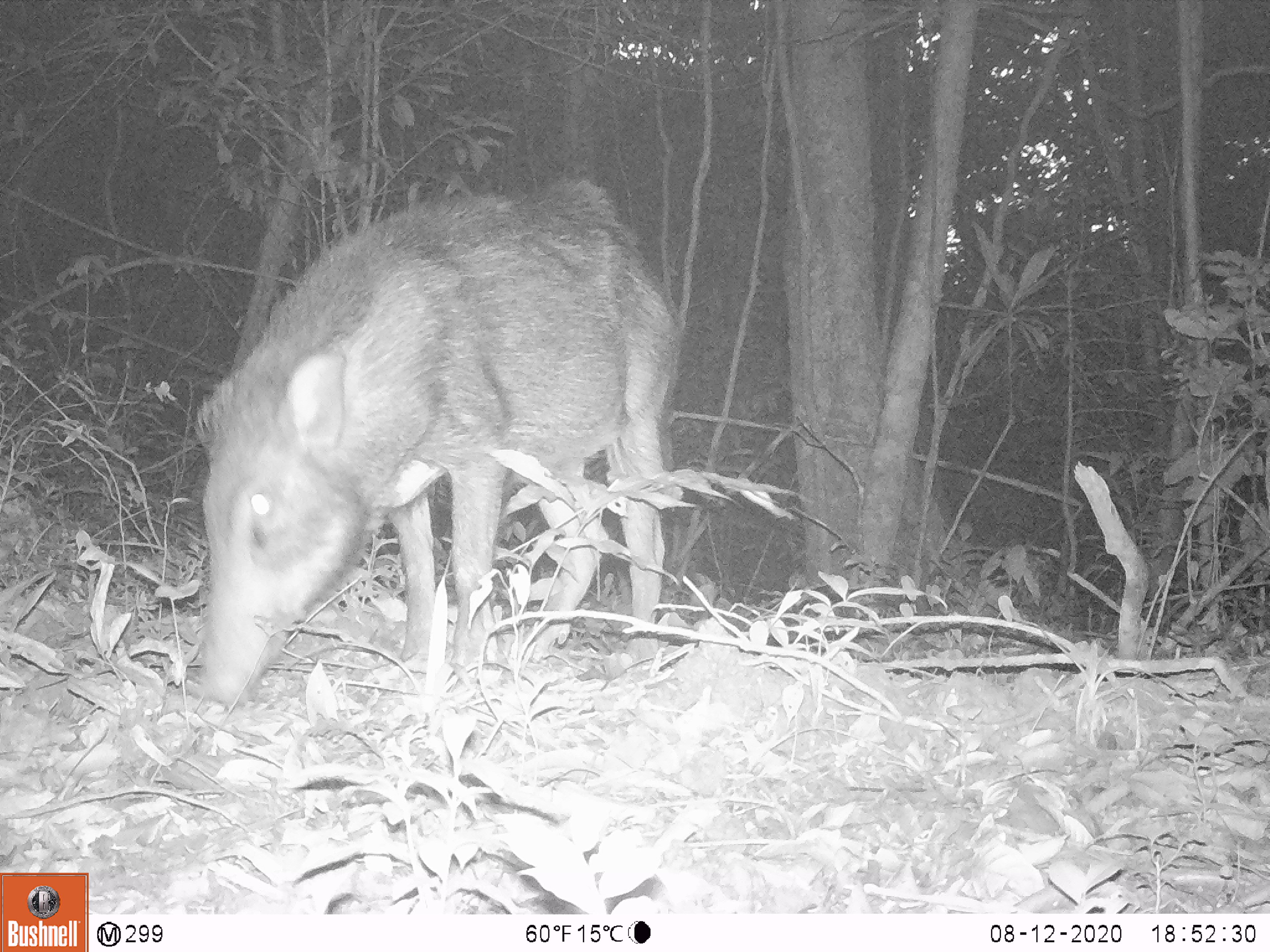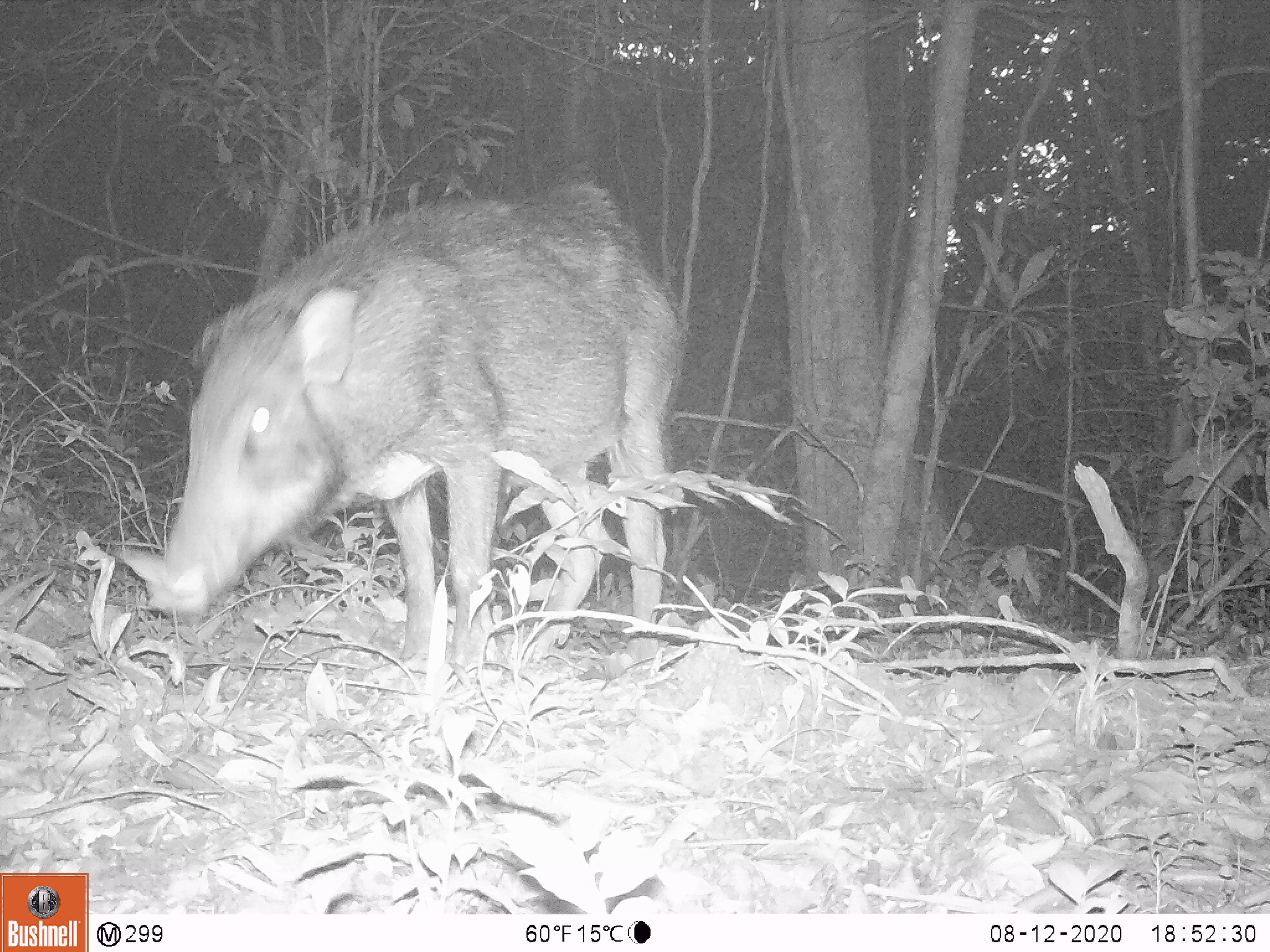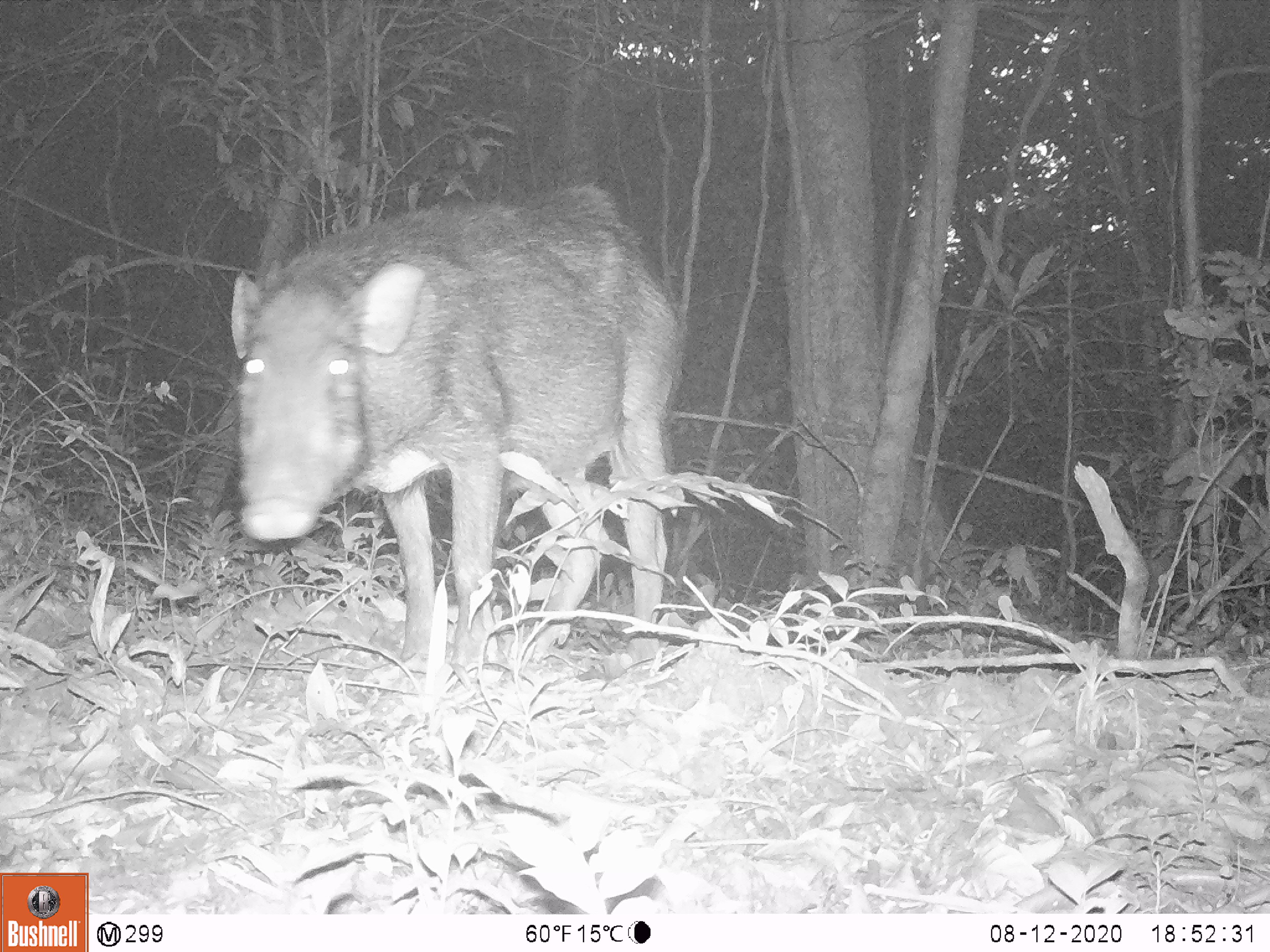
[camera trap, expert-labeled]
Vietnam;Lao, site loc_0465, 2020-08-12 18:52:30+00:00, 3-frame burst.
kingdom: Animalia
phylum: Chordata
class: Mammalia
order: Artiodactyla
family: Suidae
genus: Sus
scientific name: Sus scrofa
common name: eurasian wild pig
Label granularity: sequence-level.